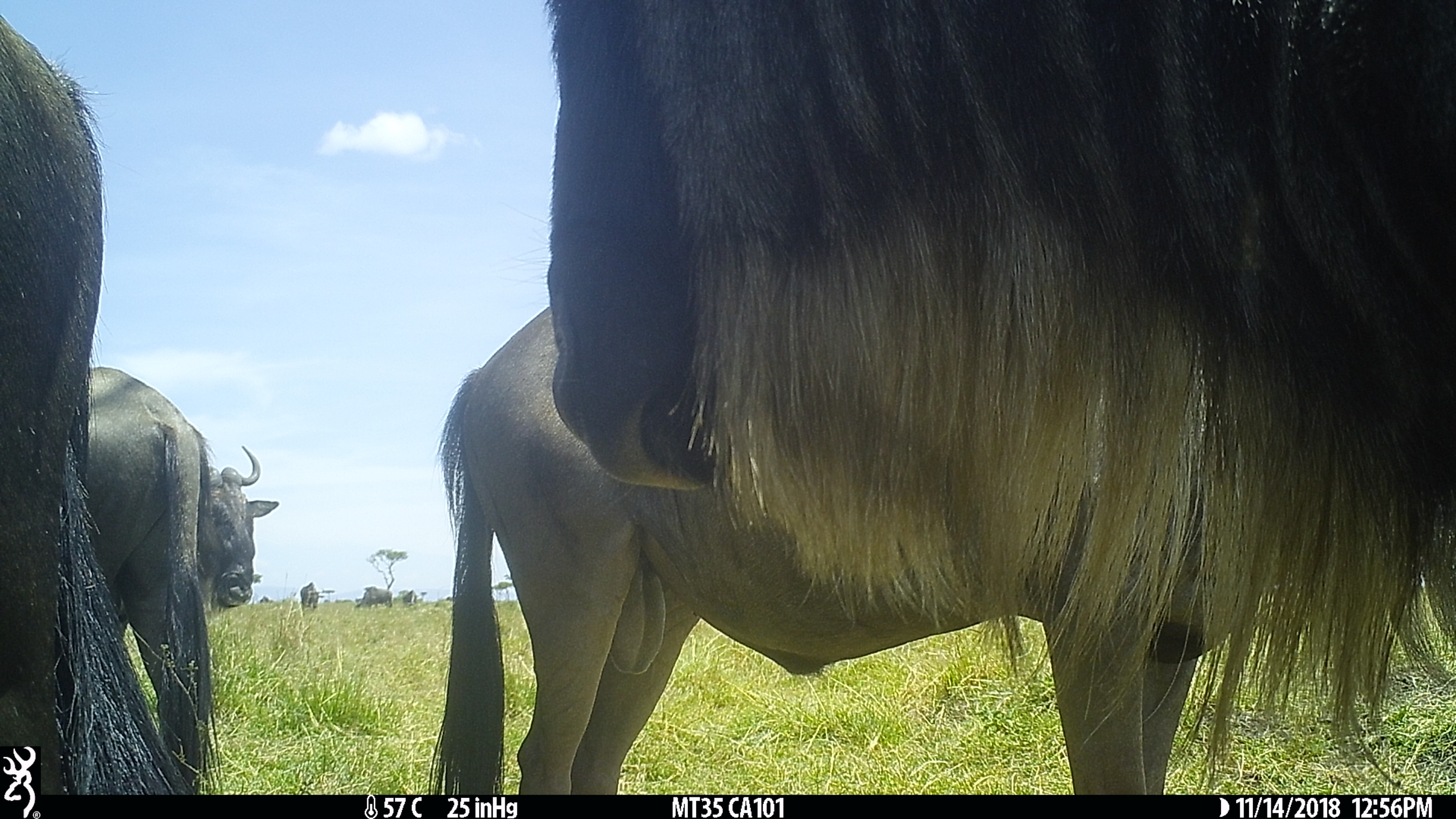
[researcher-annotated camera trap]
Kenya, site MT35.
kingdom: Animalia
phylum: Chordata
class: Mammalia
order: Artiodactyla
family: Bovidae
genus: Connochaetes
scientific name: Connochaetes taurinus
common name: blue wildebeest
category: wildebeest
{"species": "wildebeest (blue wildebeest) (Connochaetes taurinus)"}